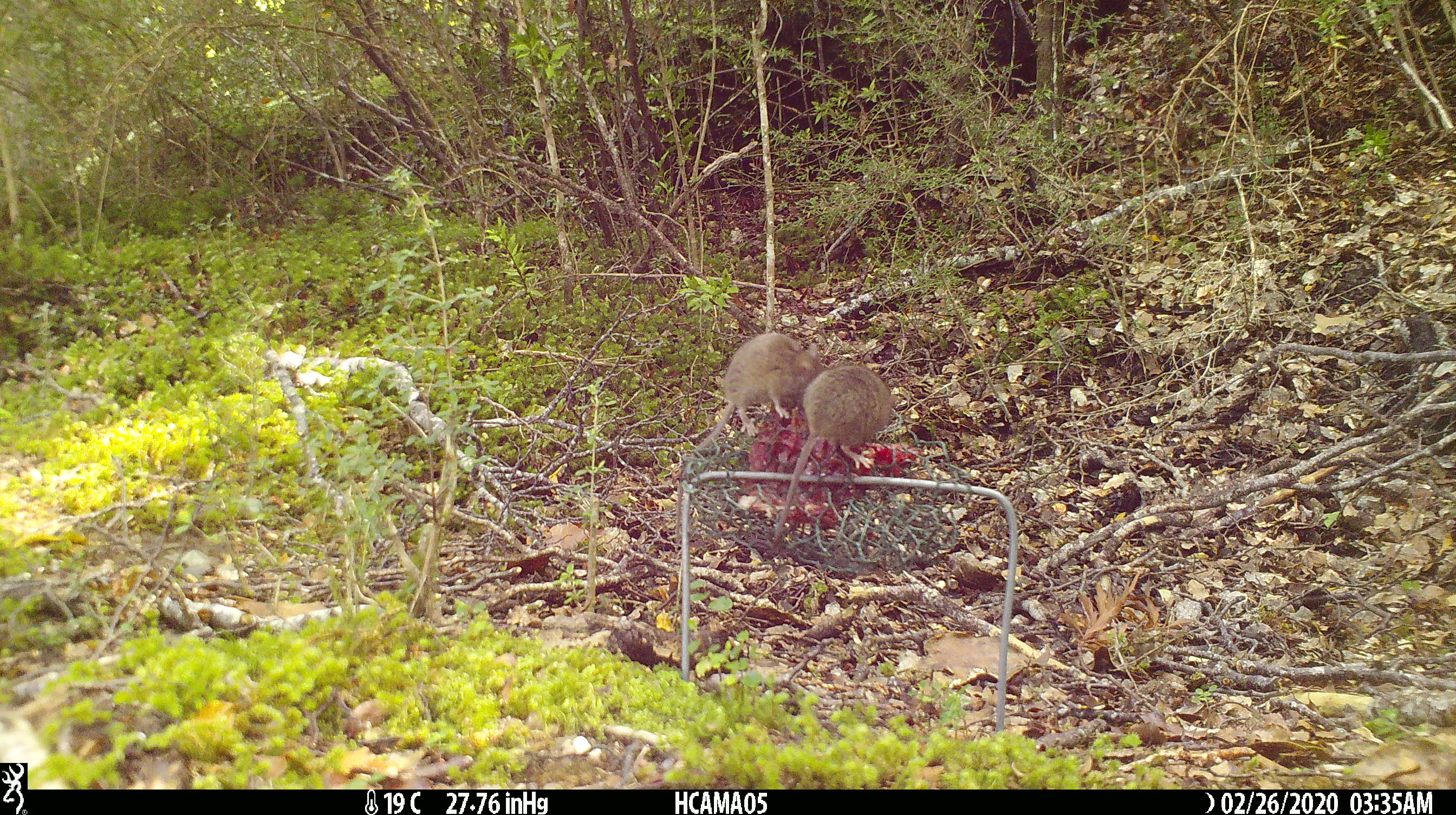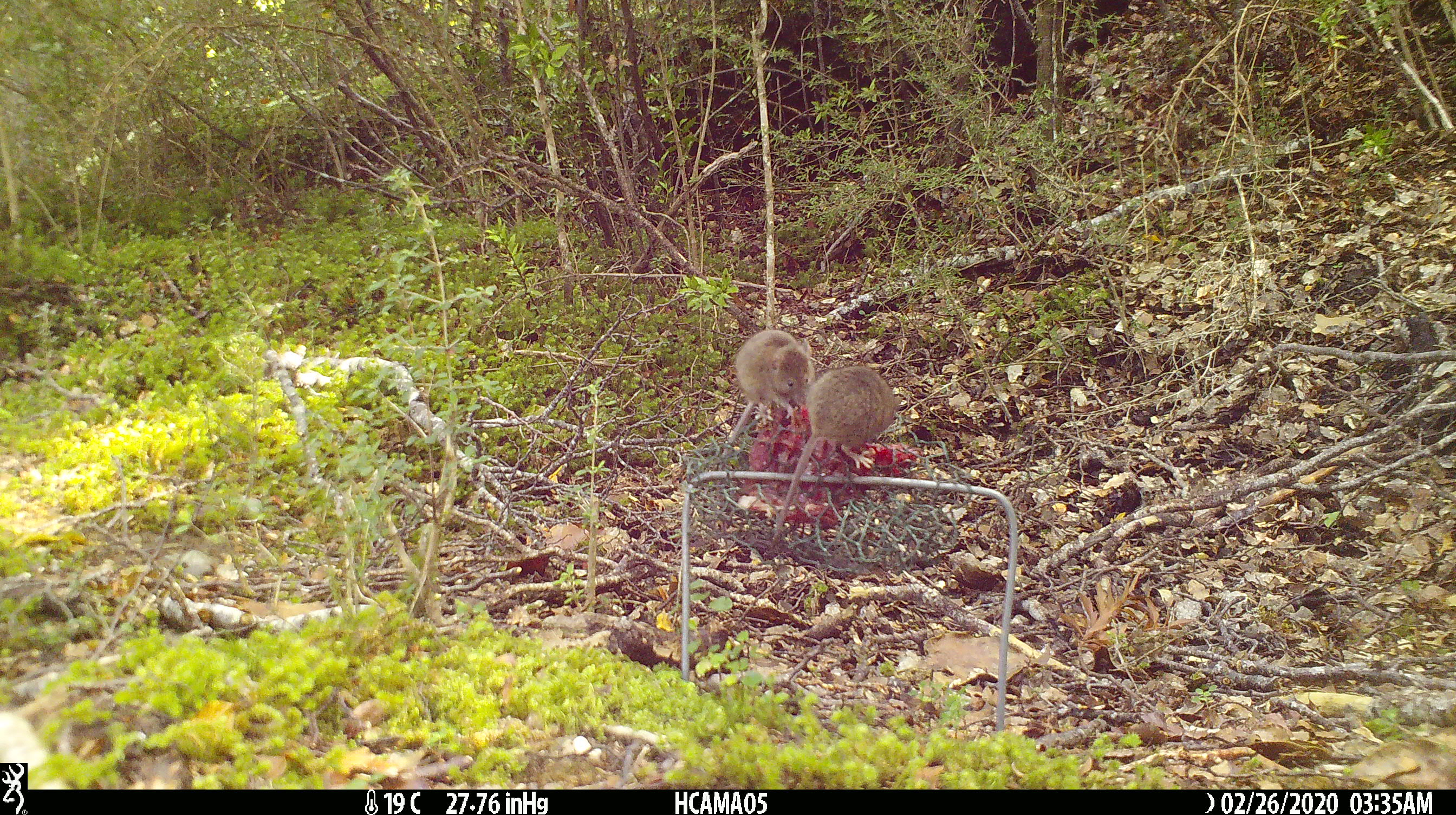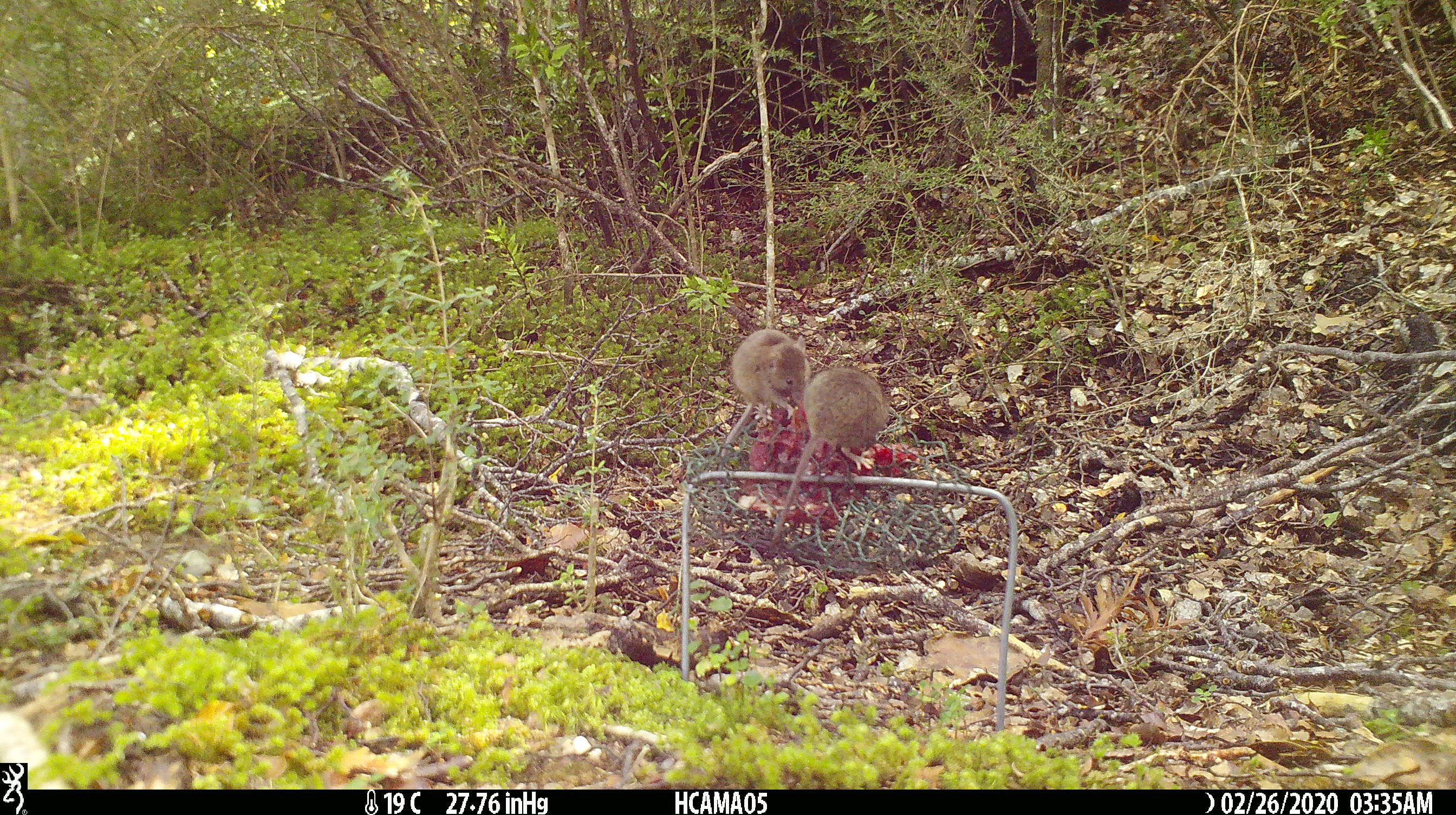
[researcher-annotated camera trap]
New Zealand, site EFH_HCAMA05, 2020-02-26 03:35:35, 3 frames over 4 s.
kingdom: Animalia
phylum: Chordata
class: Mammalia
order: Rodentia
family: Muridae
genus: Mus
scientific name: Mus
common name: mouse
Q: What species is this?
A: Mouse (Mus).